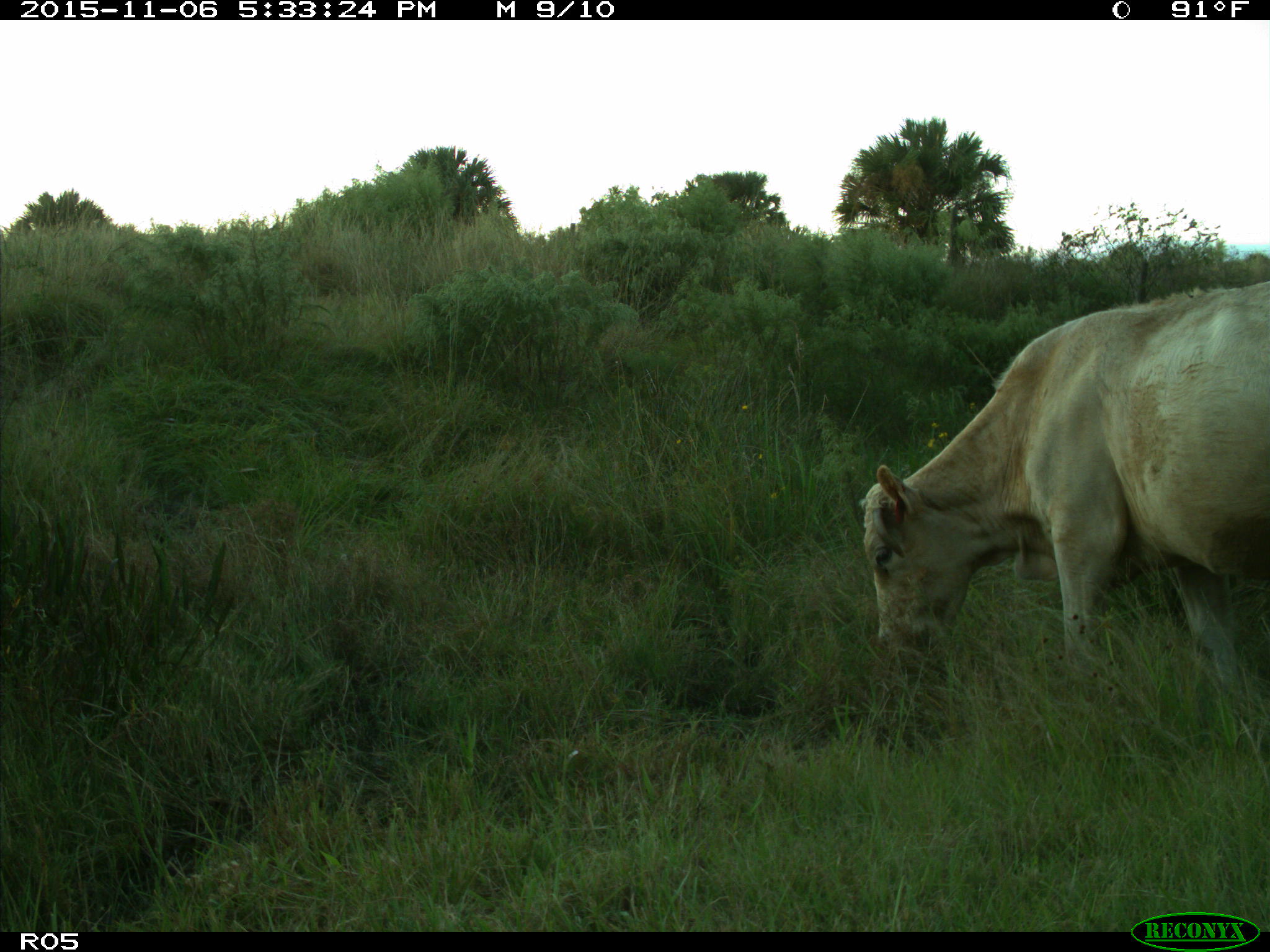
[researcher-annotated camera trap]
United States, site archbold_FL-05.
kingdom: Animalia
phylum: Chordata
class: Mammalia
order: Artiodactyla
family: Bovidae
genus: Bos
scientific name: Bos taurus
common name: domestic cow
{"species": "Bos taurus (domestic cow)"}